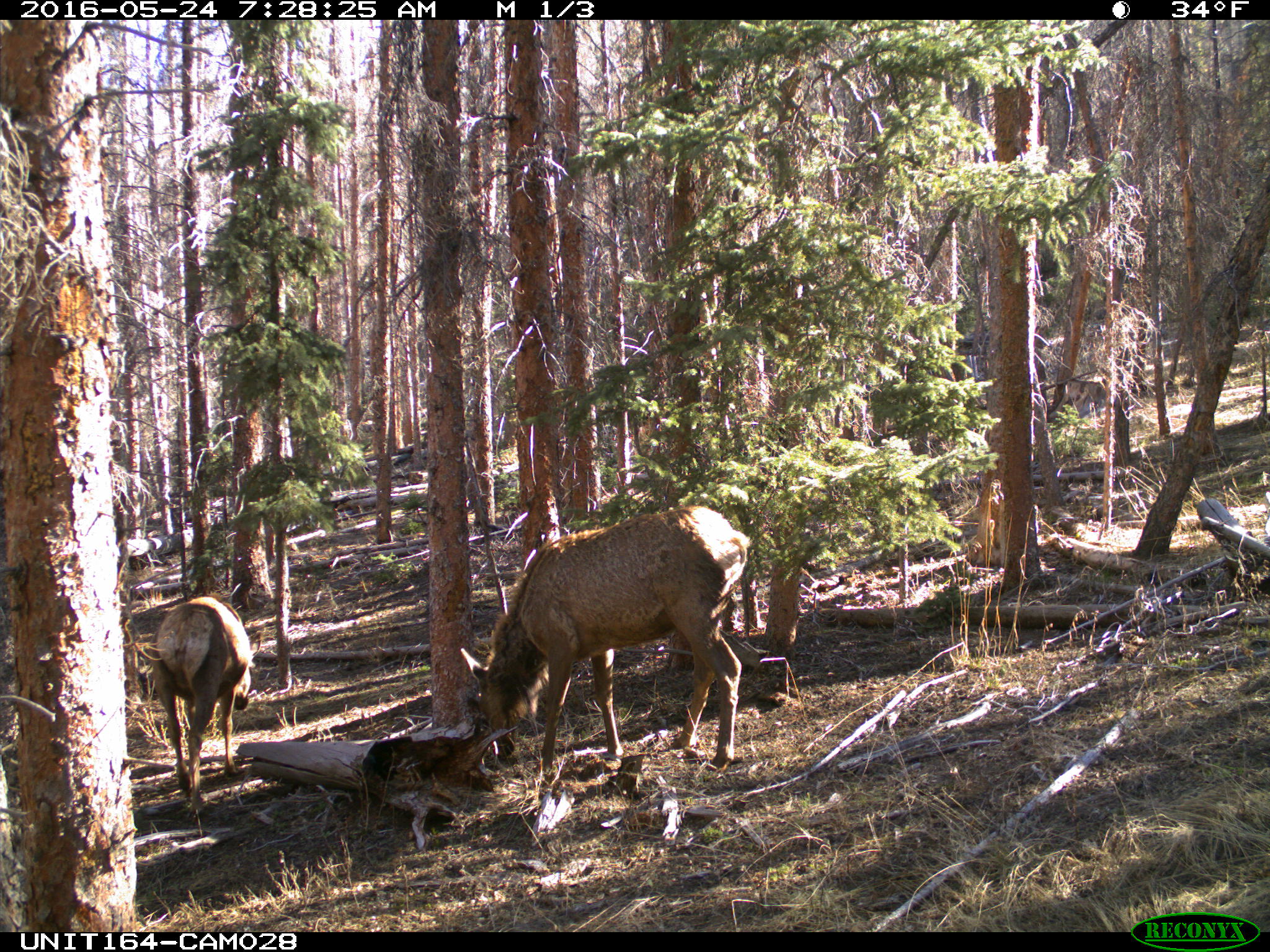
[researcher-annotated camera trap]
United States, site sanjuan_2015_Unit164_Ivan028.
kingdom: Animalia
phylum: Chordata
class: Mammalia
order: Artiodactyla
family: Cervidae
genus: Cervus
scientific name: Cervus elaphus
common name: red deer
Cervus elaphus (red deer).